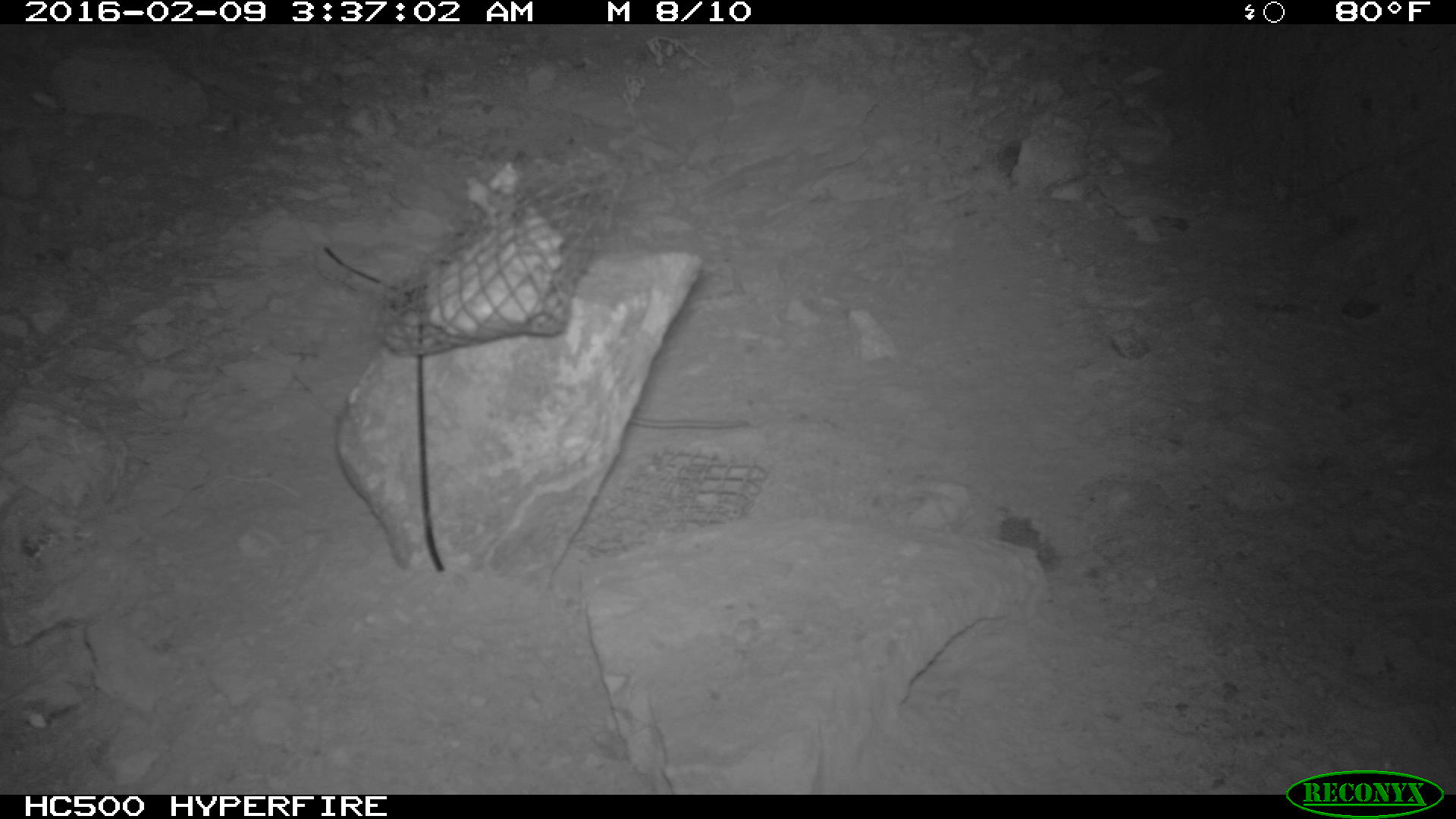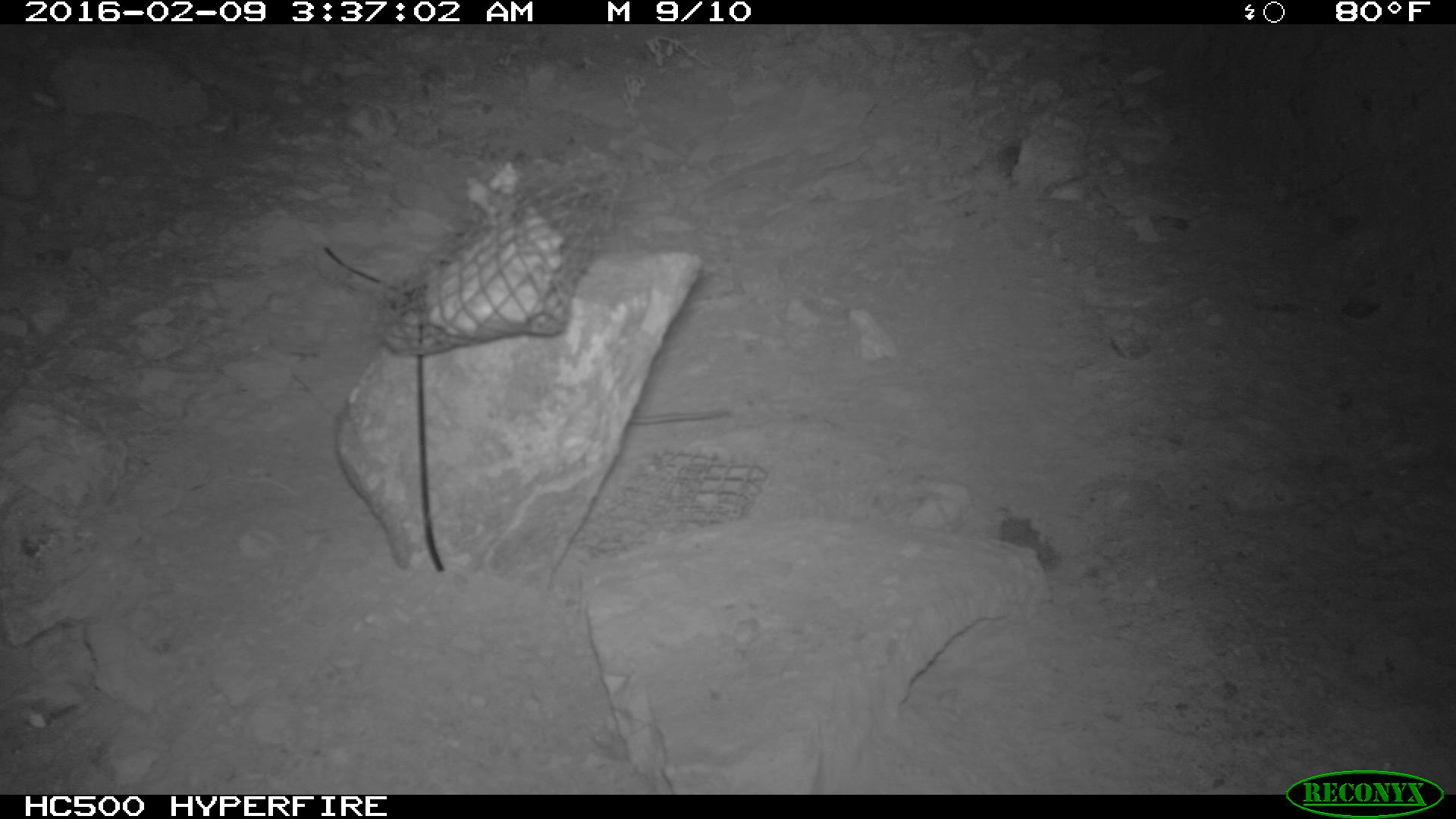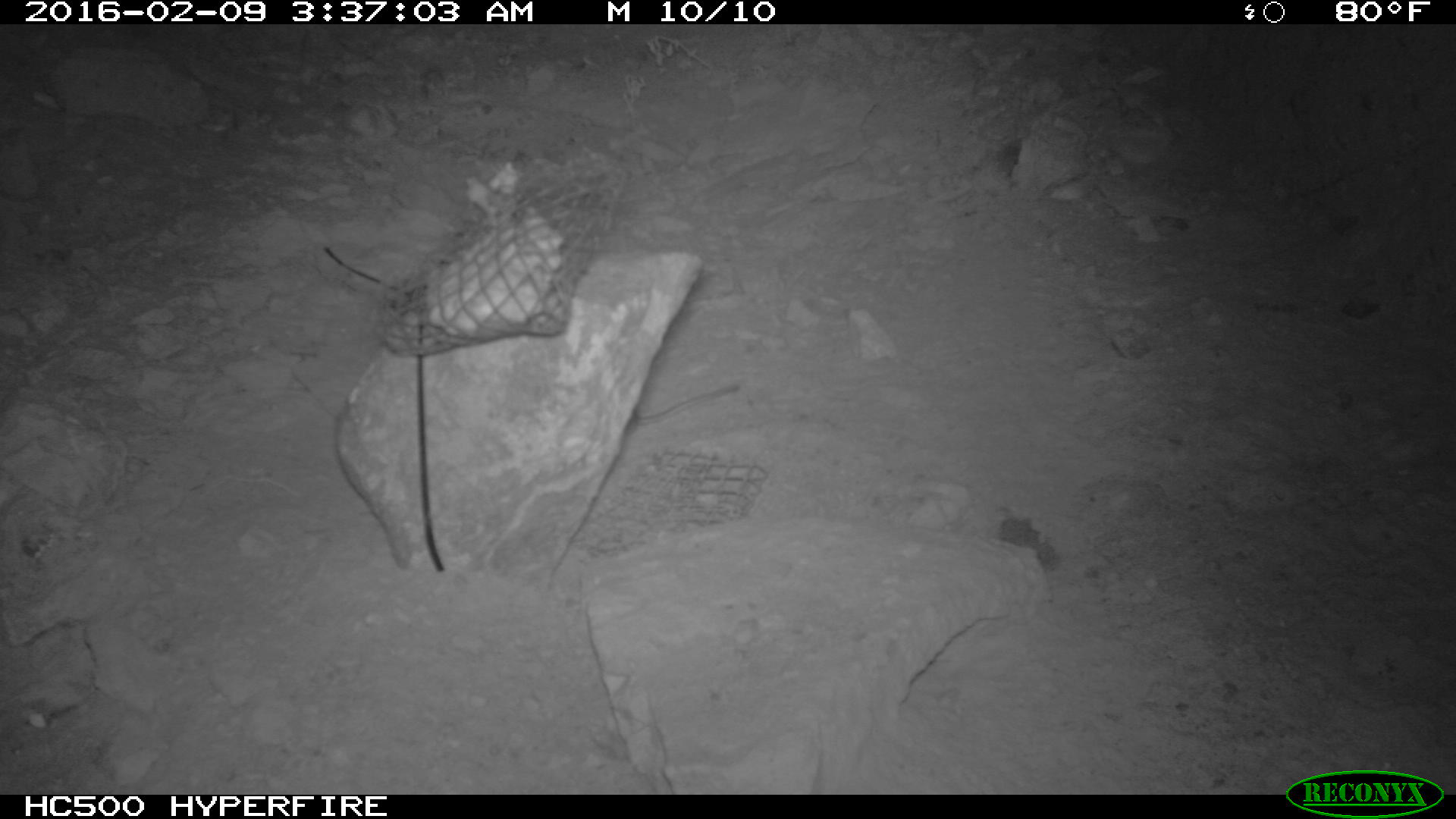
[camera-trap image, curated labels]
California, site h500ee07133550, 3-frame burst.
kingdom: Animalia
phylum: Chordata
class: Mammalia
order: Rodentia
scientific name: Rodentia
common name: rodent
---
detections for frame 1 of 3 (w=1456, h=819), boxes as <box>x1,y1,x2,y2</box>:
rodent: <box>624,416,749,431</box>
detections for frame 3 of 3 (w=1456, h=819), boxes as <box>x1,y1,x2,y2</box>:
rodent: <box>625,383,738,435</box>